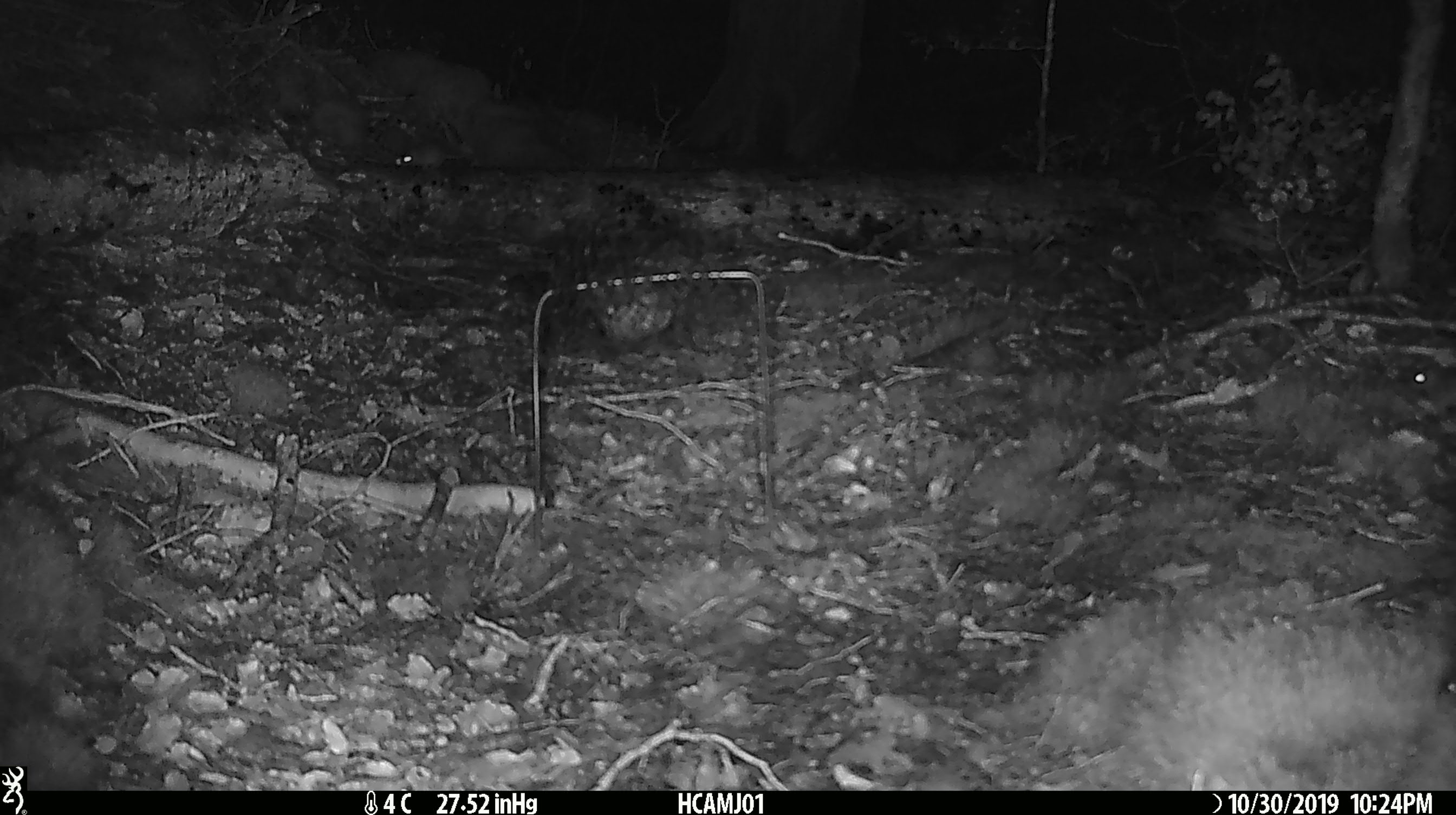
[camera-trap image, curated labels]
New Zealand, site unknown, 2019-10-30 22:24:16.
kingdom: Animalia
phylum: Chordata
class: Mammalia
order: Rodentia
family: Muridae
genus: Mus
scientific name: Mus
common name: mouse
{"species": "mouse (Mus)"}